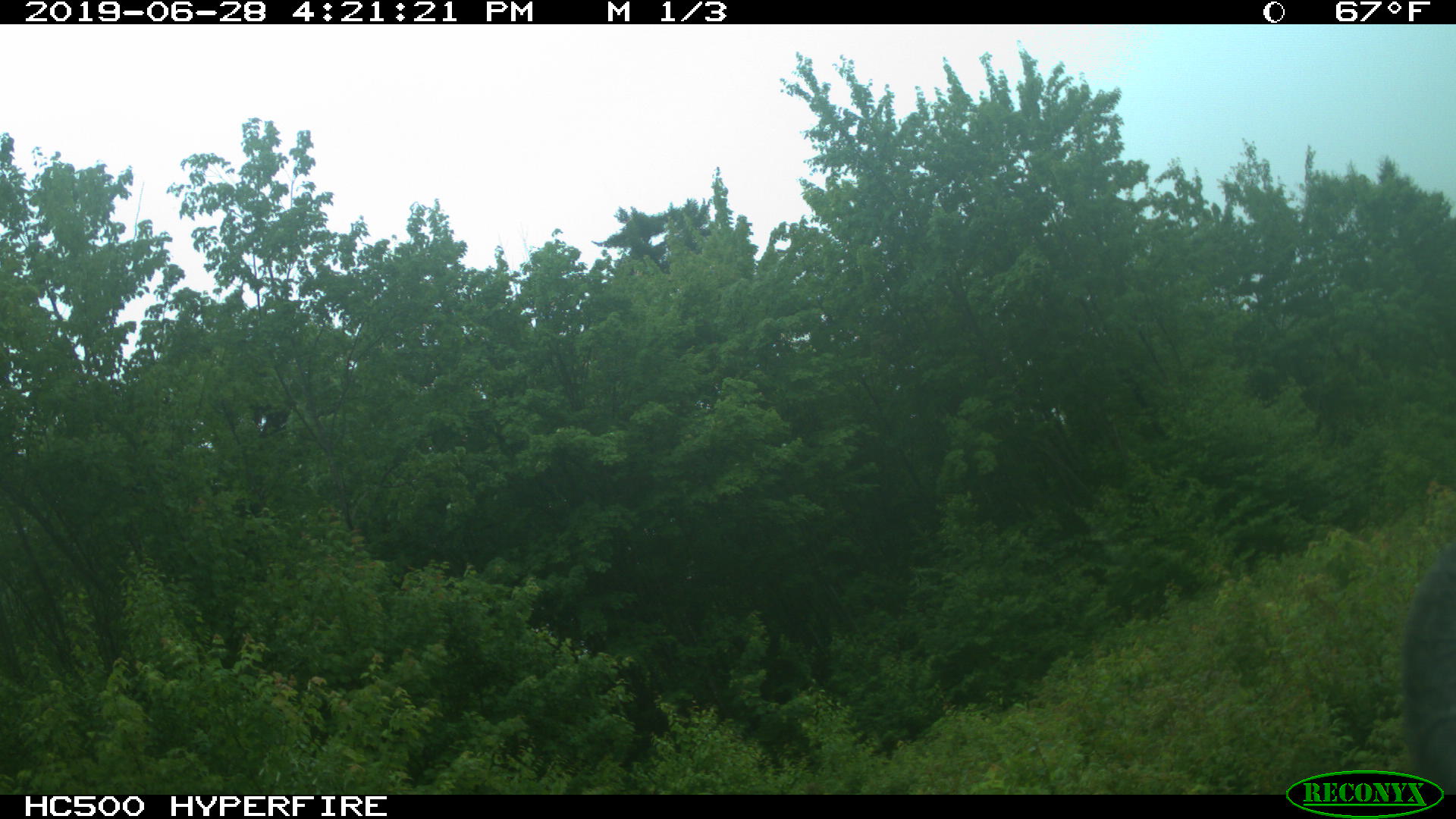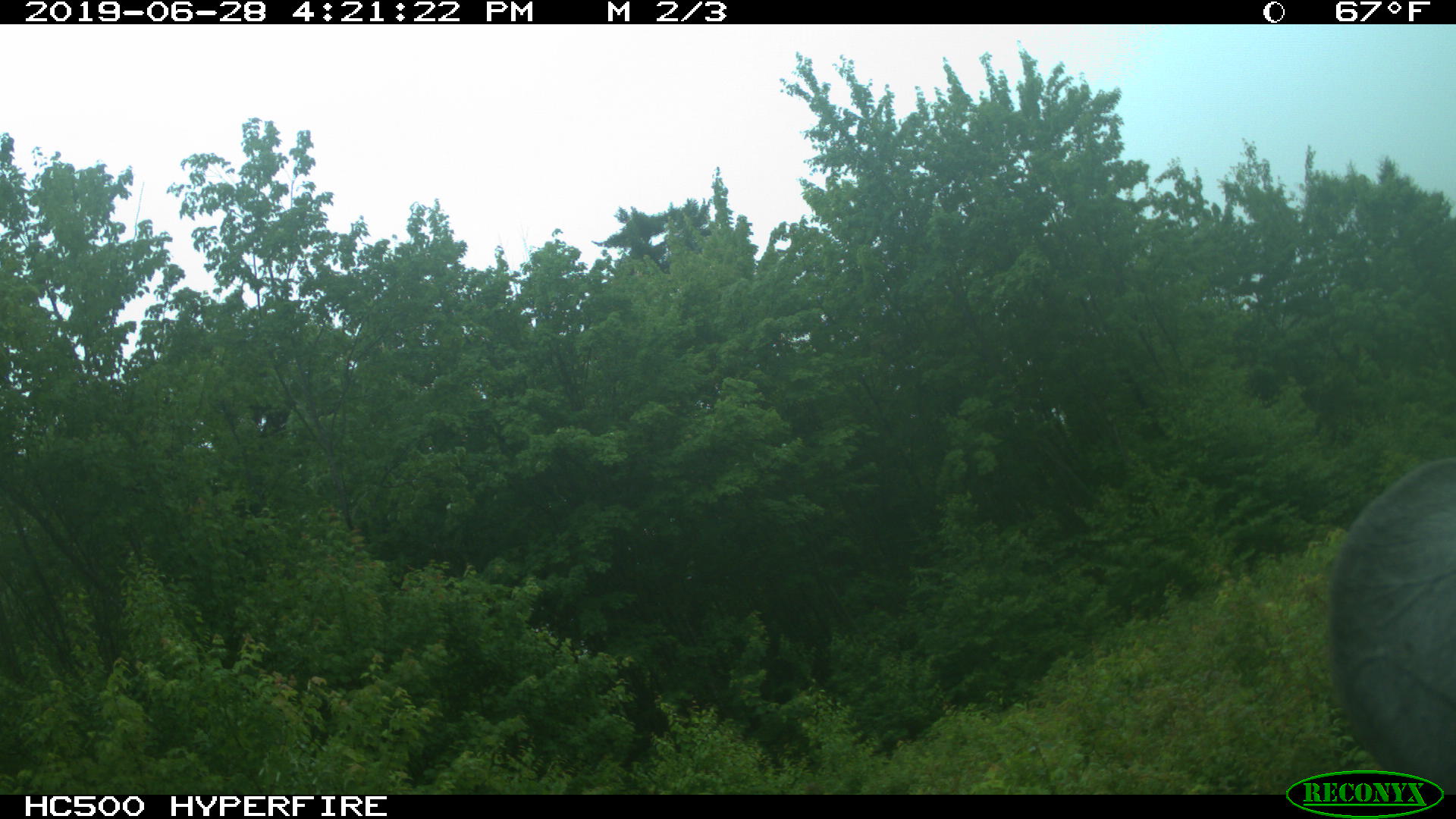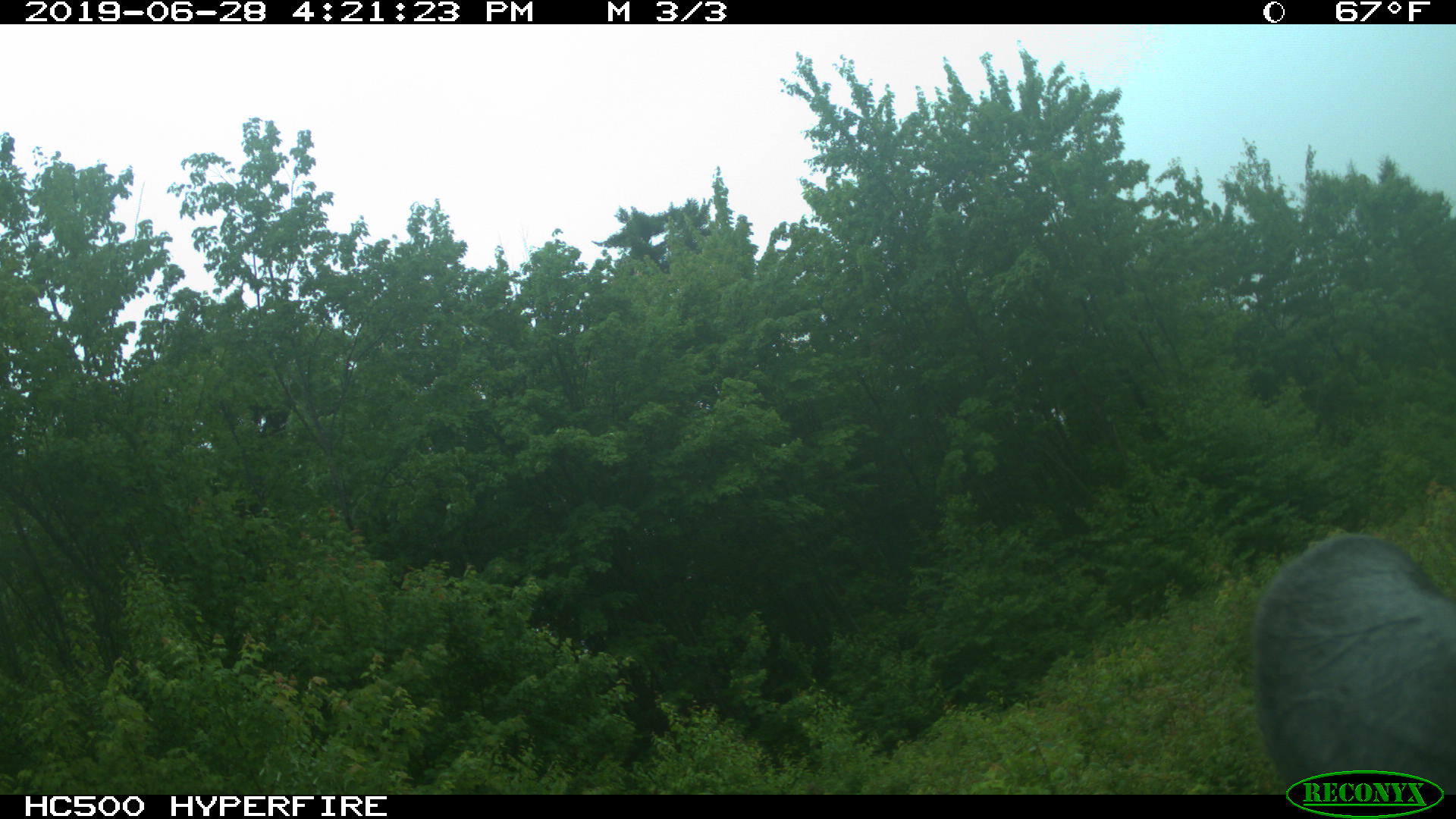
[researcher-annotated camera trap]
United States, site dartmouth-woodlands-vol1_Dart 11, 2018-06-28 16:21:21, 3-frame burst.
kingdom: Animalia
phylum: Chordata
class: Mammalia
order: Artiodactyla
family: Cervidae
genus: Alces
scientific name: Alces alces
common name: moose